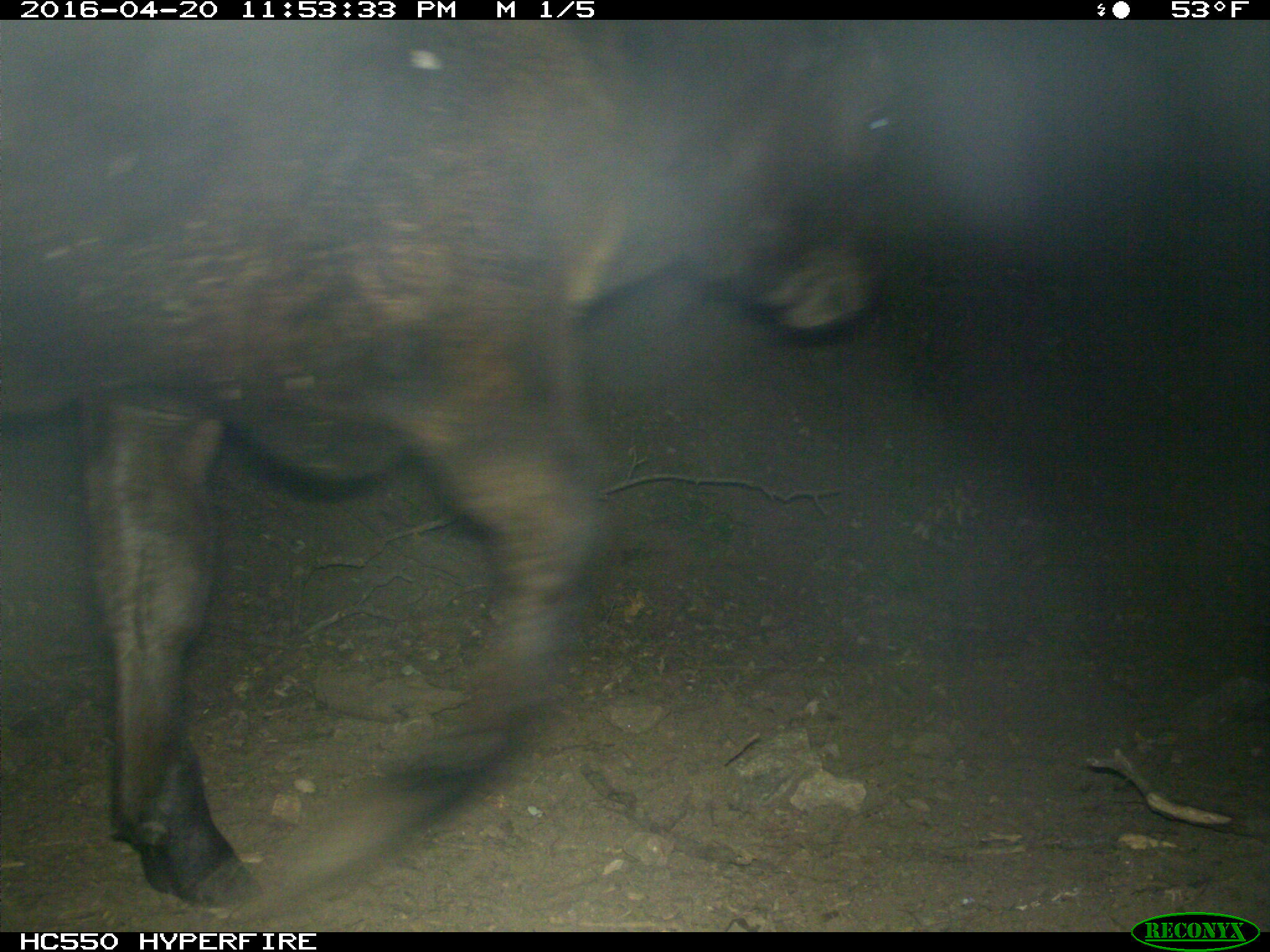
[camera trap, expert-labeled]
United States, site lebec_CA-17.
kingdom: Animalia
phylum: Chordata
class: Mammalia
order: Artiodactyla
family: Bovidae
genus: Bos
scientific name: Bos taurus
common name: domestic cow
Bos taurus (domestic cow).